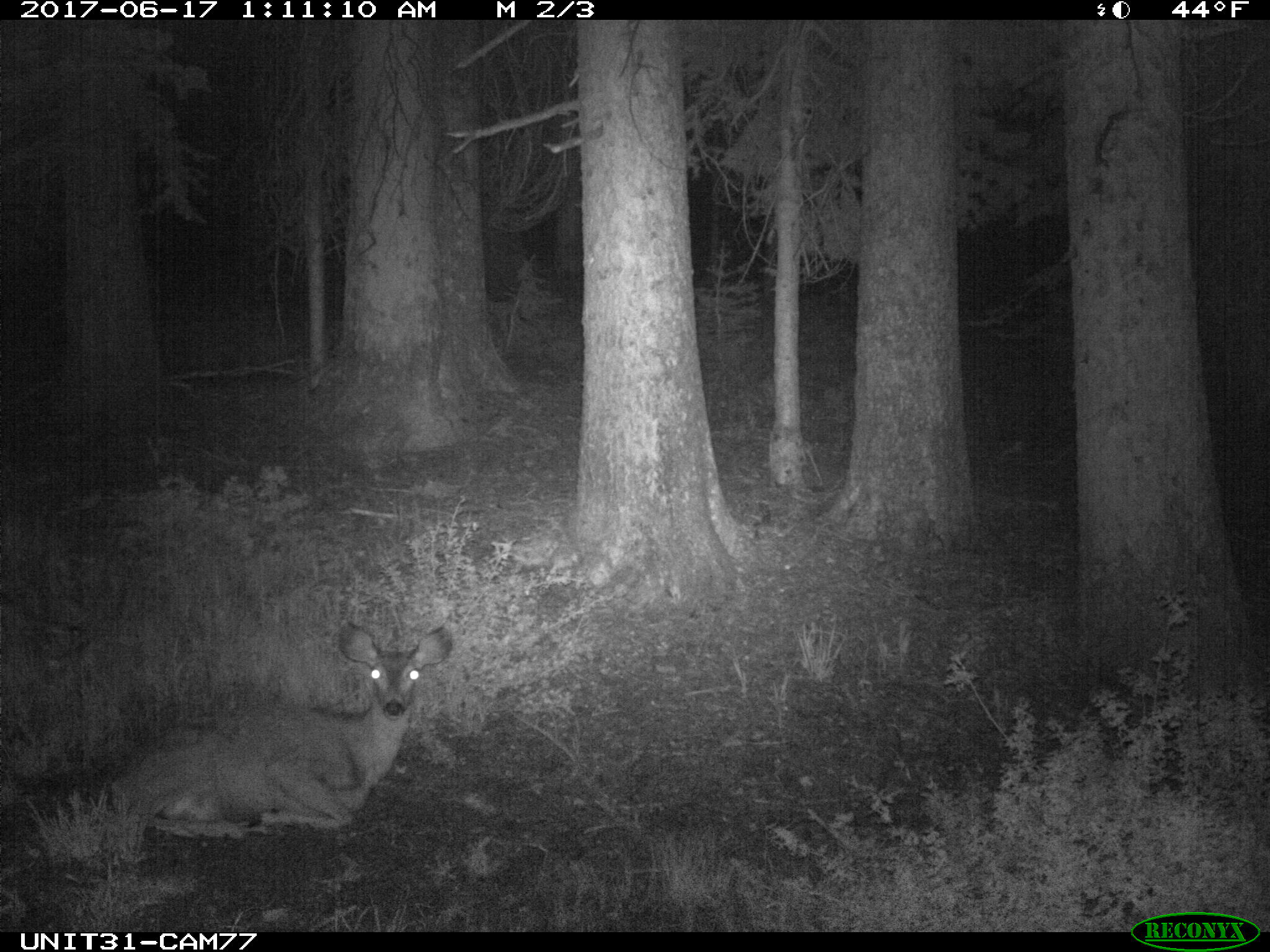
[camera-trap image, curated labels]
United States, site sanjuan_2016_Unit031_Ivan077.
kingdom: Animalia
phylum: Chordata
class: Mammalia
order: Artiodactyla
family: Cervidae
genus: Odocoileus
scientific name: Odocoileus hemionus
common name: mule deer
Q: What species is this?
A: Odocoileus hemionus (mule deer).